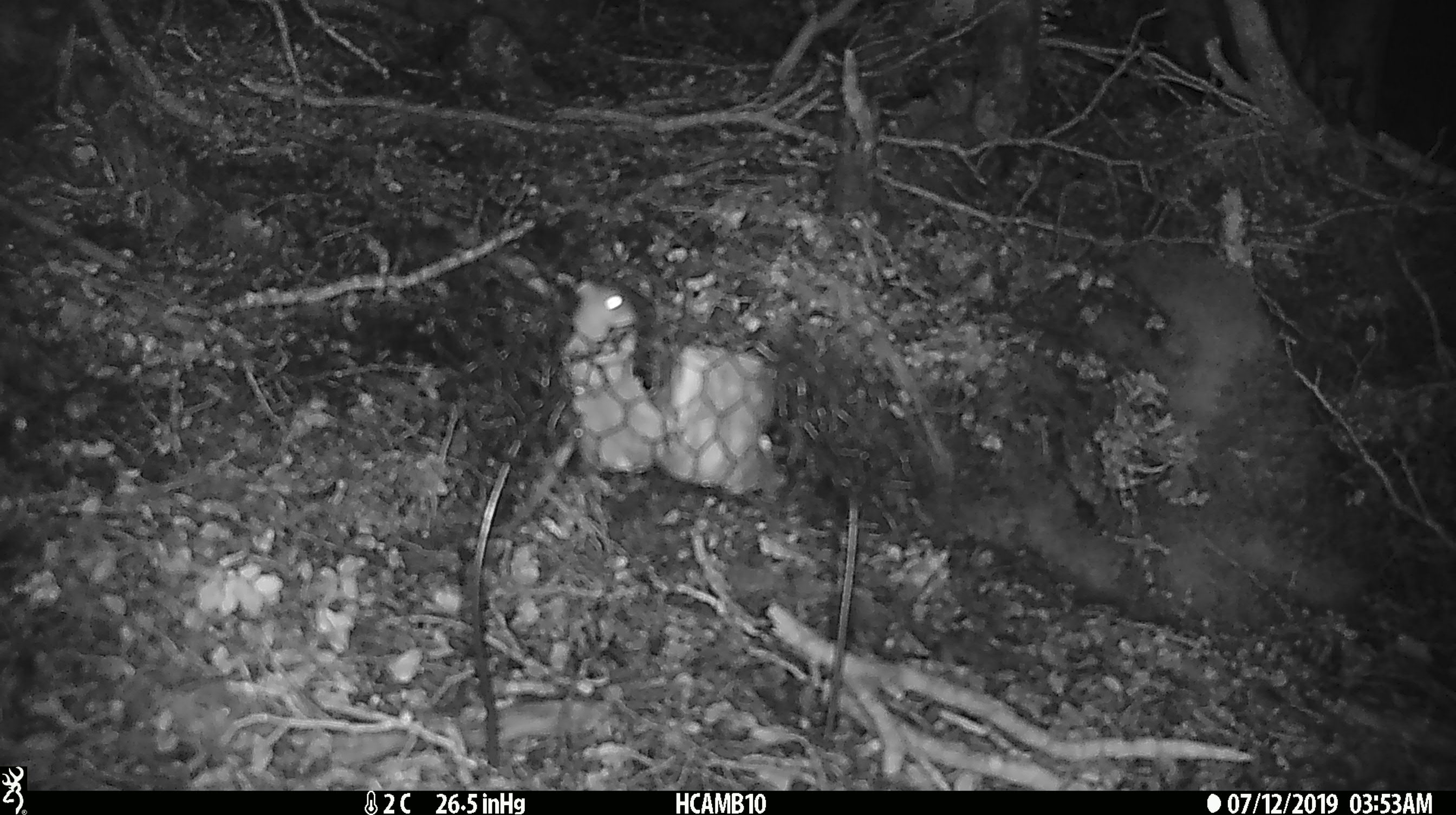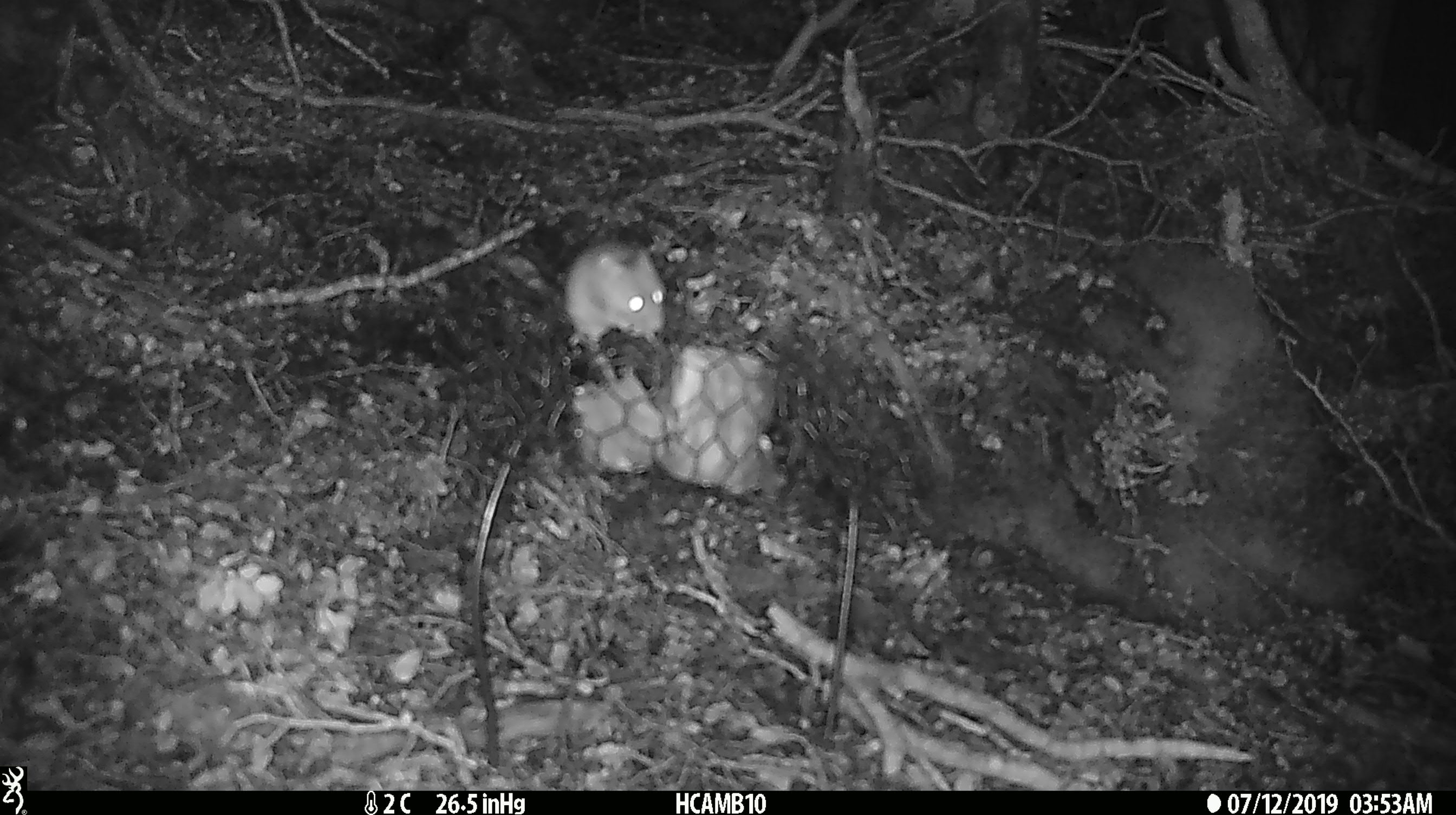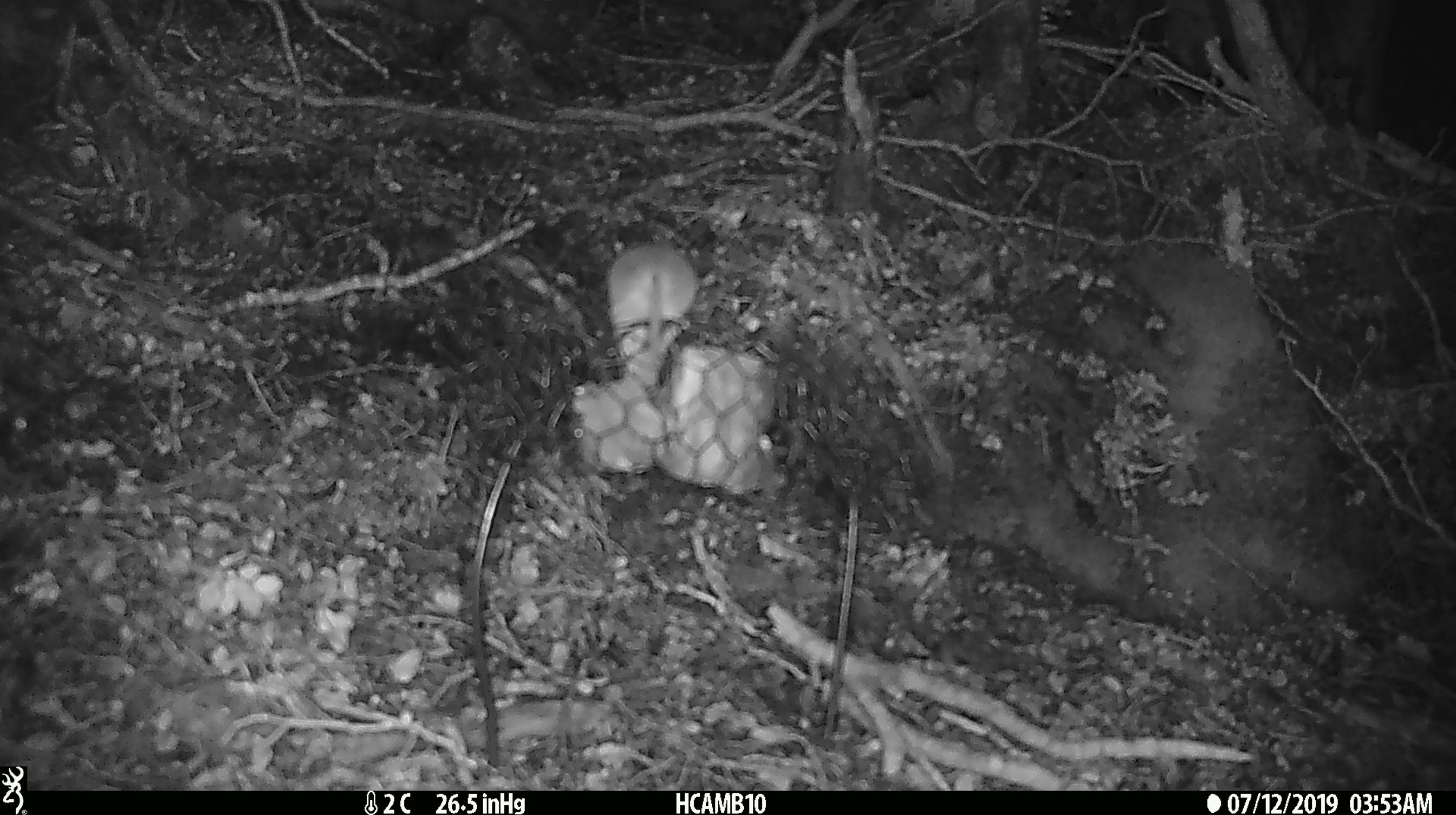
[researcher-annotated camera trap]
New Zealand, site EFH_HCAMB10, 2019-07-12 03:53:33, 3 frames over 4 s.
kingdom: Animalia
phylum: Chordata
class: Mammalia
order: Rodentia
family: Muridae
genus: Mus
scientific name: Mus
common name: mouse